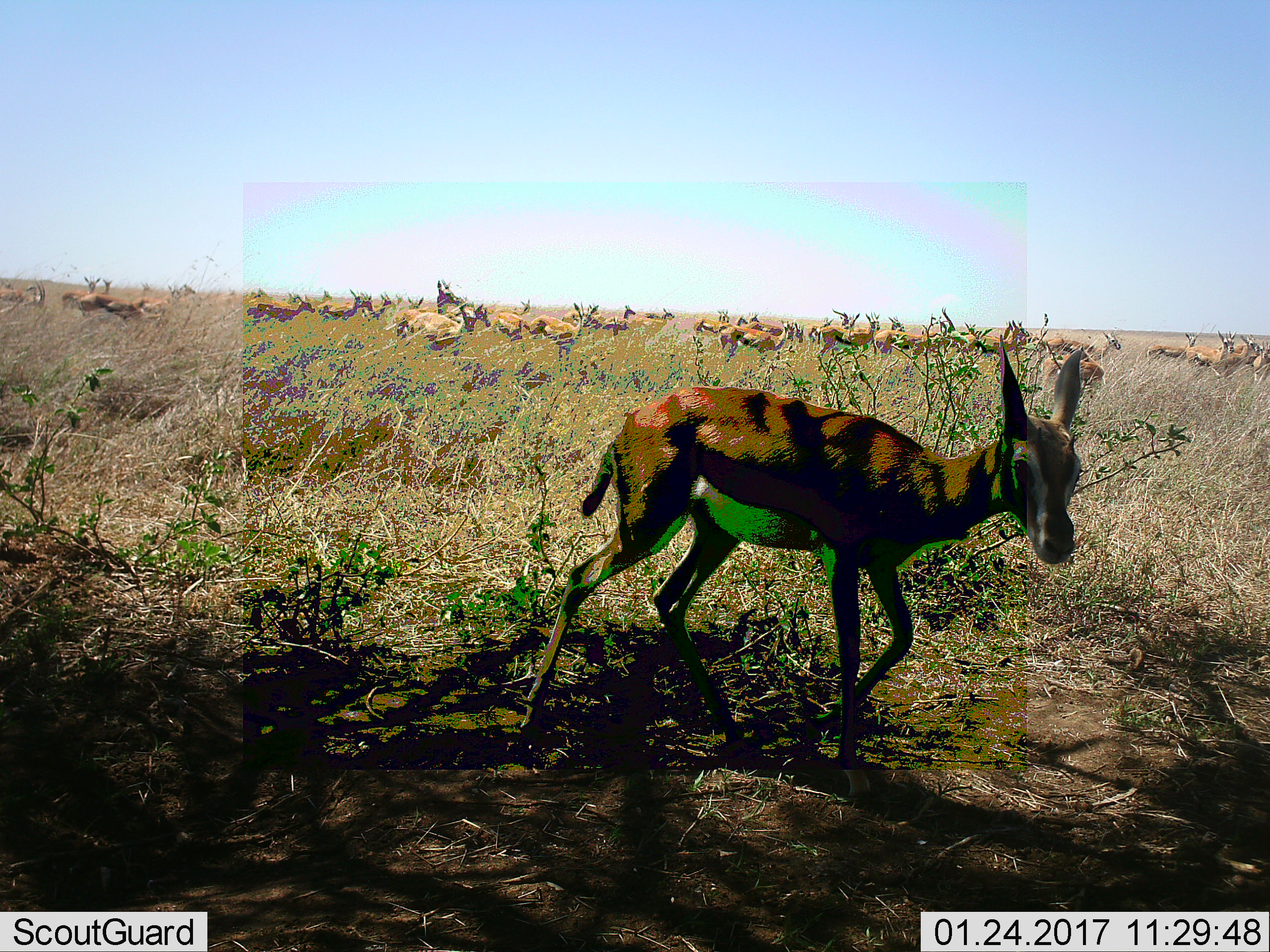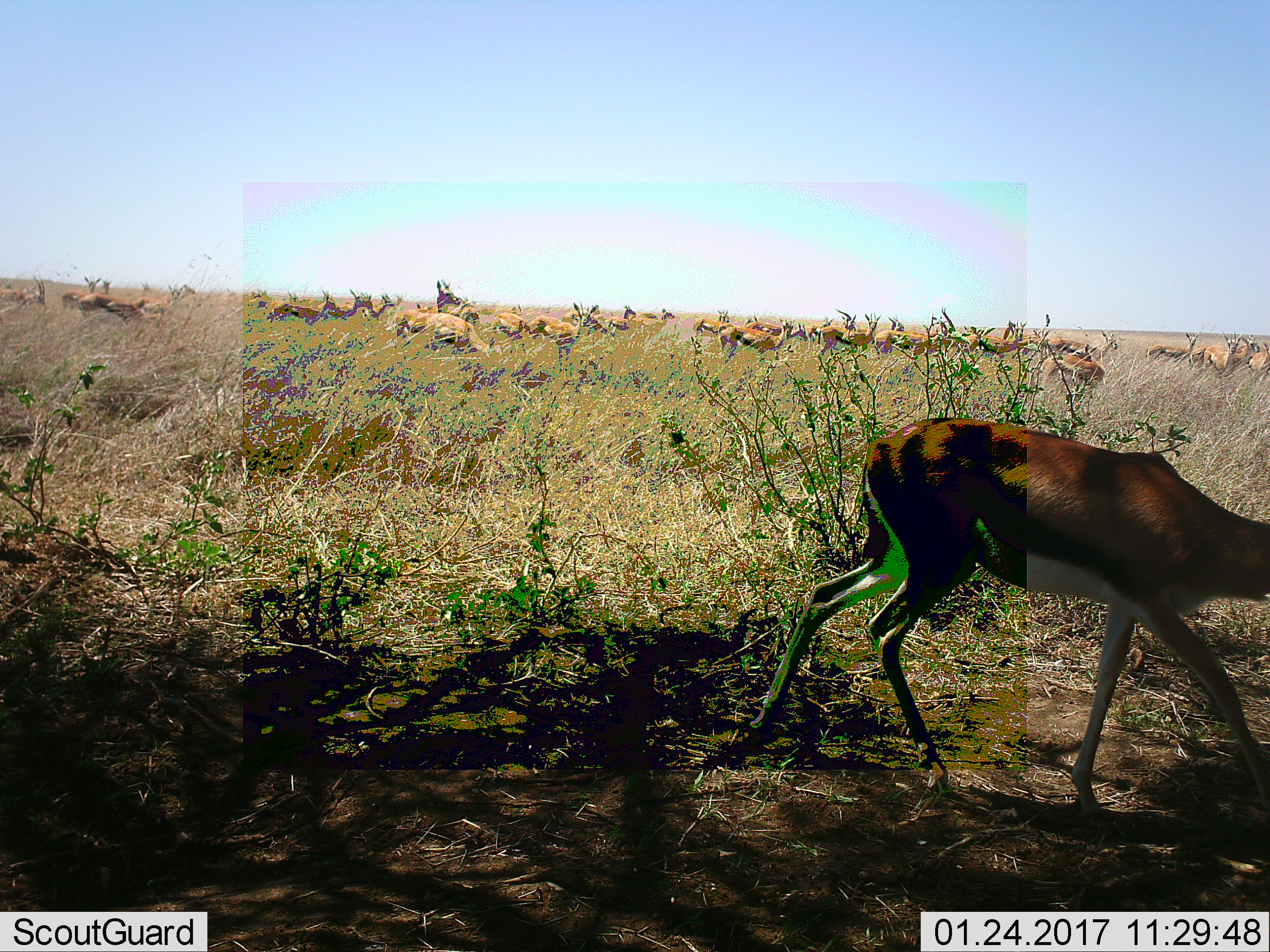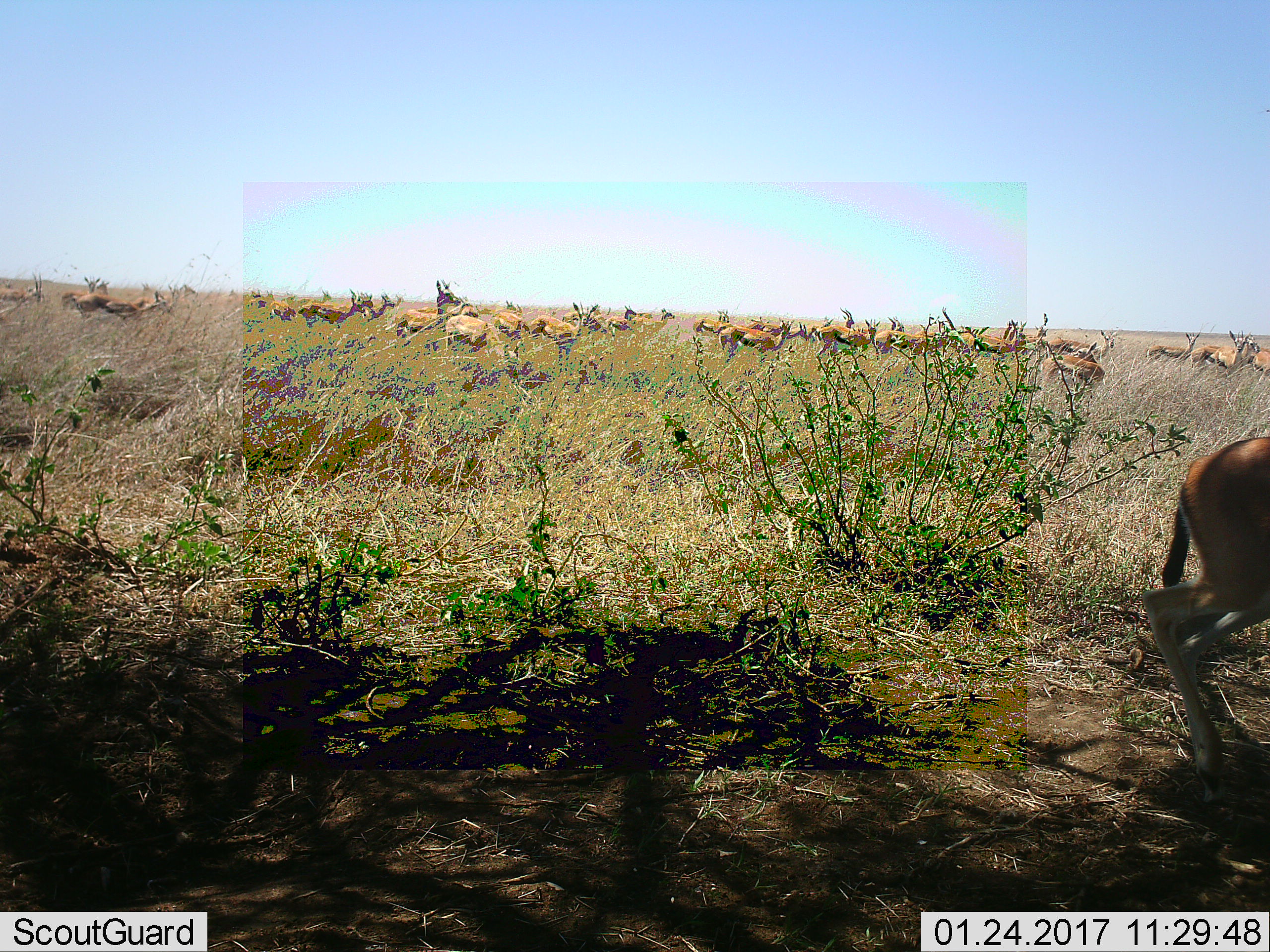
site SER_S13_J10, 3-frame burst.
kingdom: Animalia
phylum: Chordata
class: Mammalia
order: Artiodactyla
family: Bovidae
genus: Eudorcas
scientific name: Eudorcas thomsonii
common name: thomson's gazelle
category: gazellethomsons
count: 11-50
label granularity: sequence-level